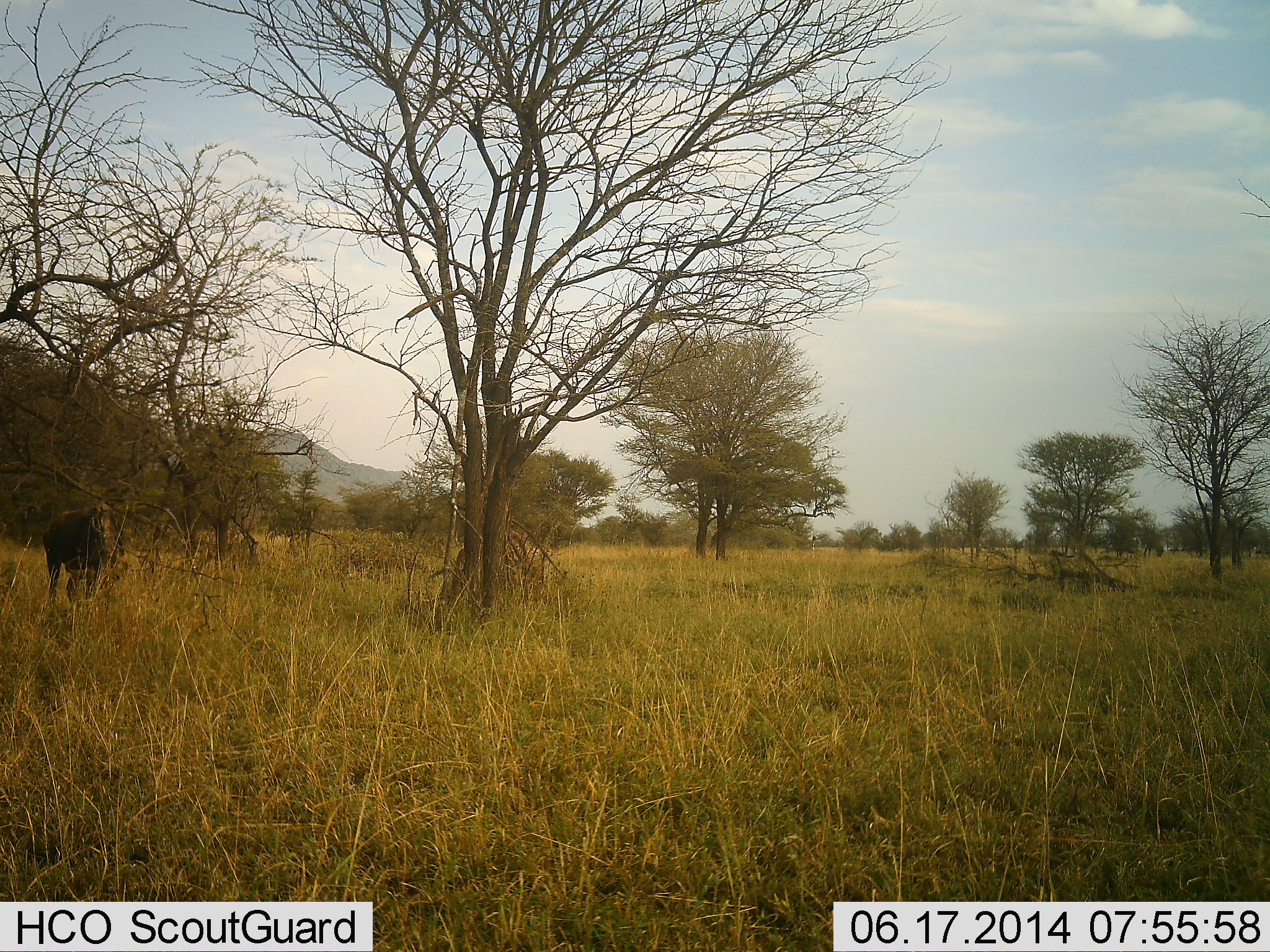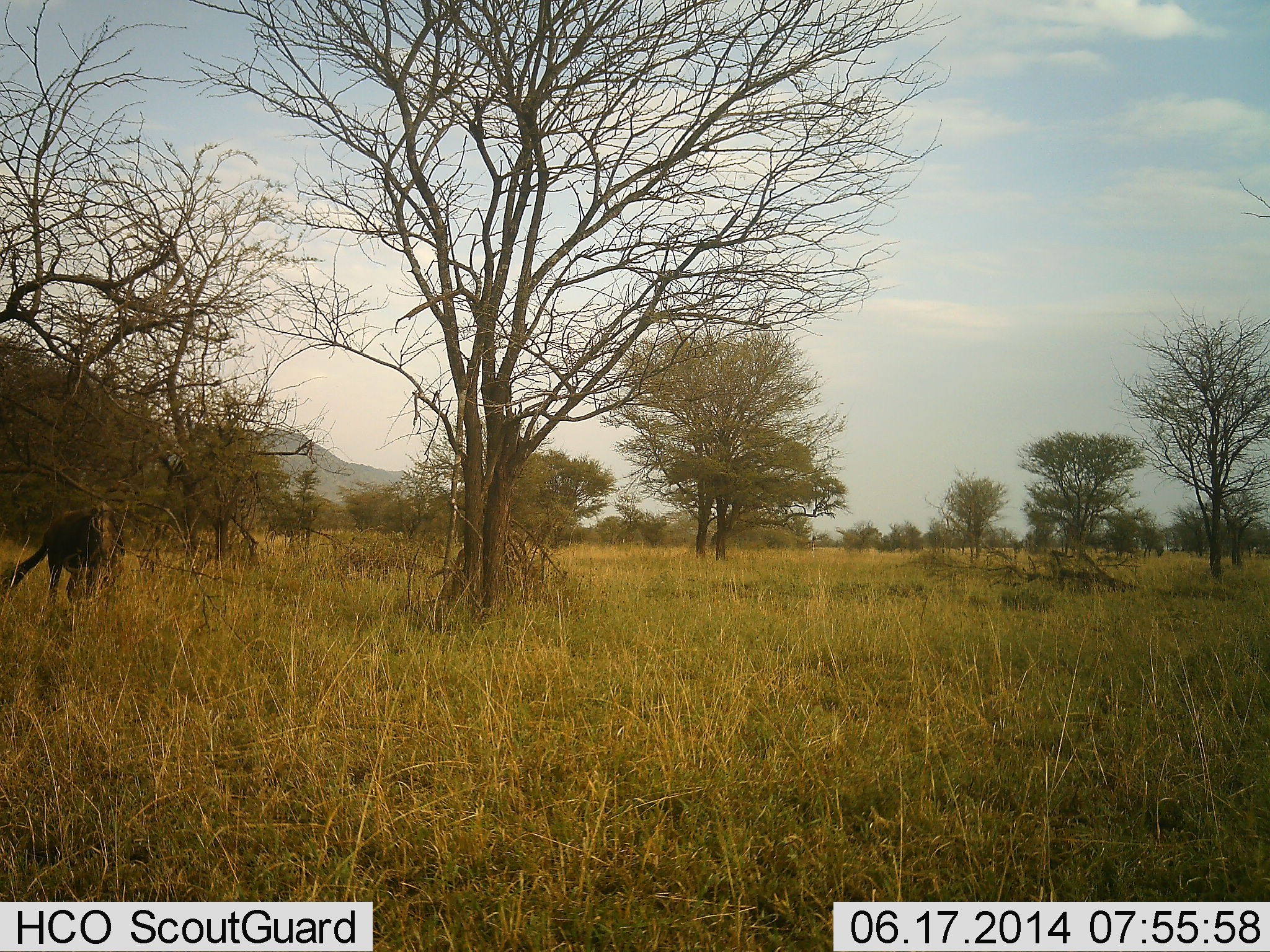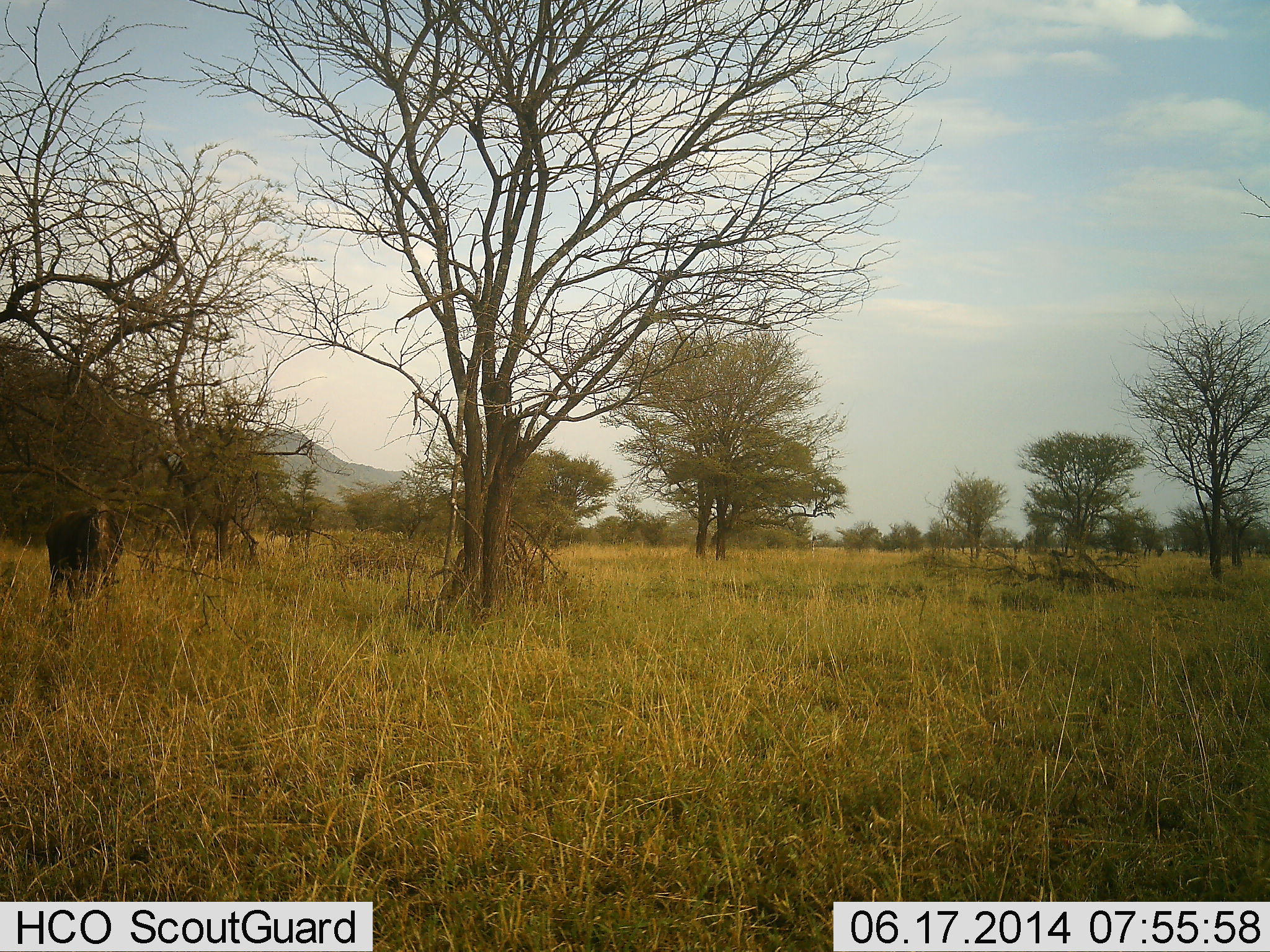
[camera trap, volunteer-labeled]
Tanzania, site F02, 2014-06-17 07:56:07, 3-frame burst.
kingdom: Animalia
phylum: Chordata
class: Mammalia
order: Artiodactyla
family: Bovidae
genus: Connochaetes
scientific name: Connochaetes taurinus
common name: blue wildebeest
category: wildebeest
Wildebeest (blue wildebeest) (Connochaetes taurinus), count 1. Behavior (volunteer vote fractions): standing 30%, resting 0%, moving 0%, interacting 0%. Young present (vote fraction): 0%. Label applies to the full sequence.